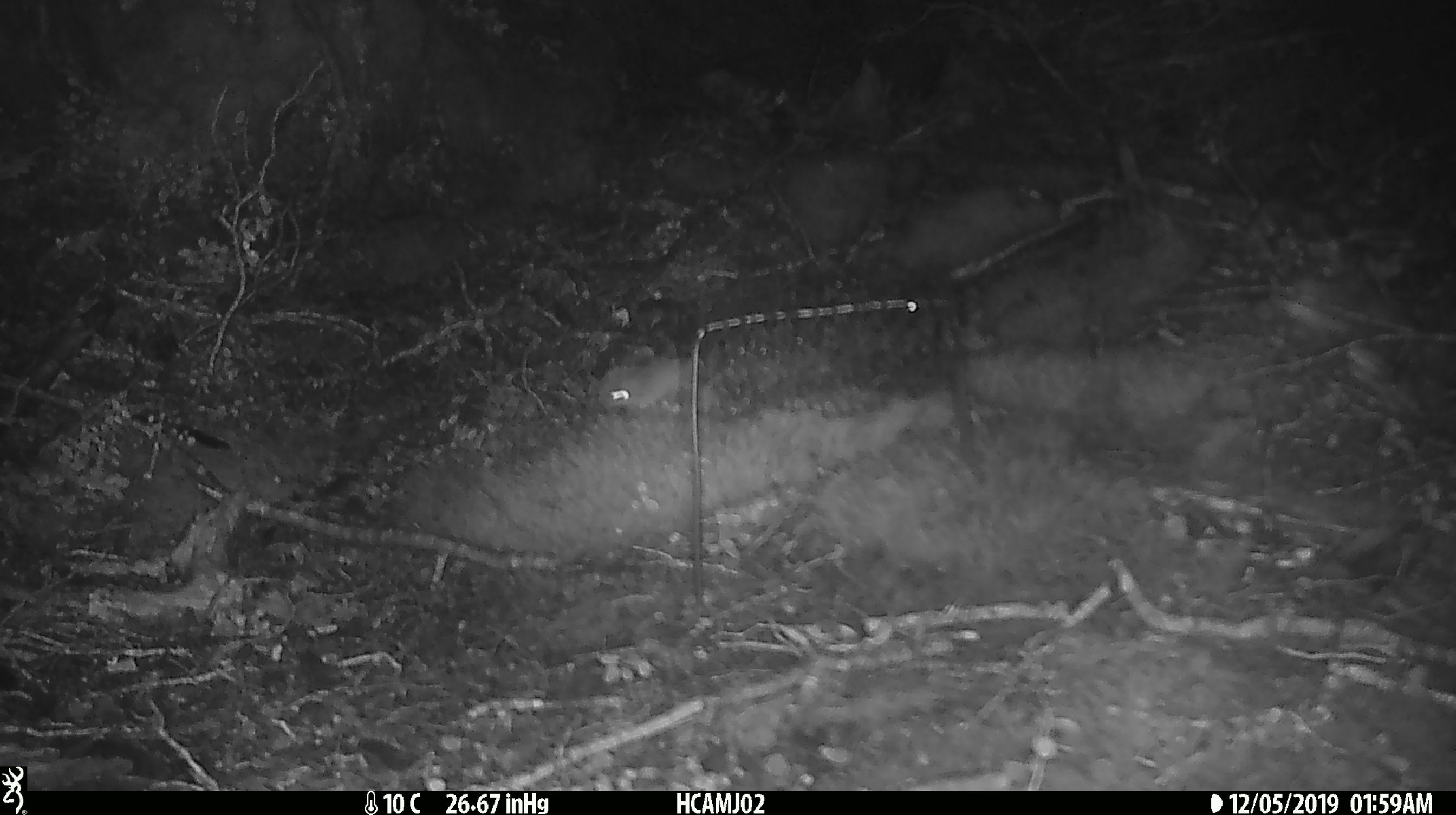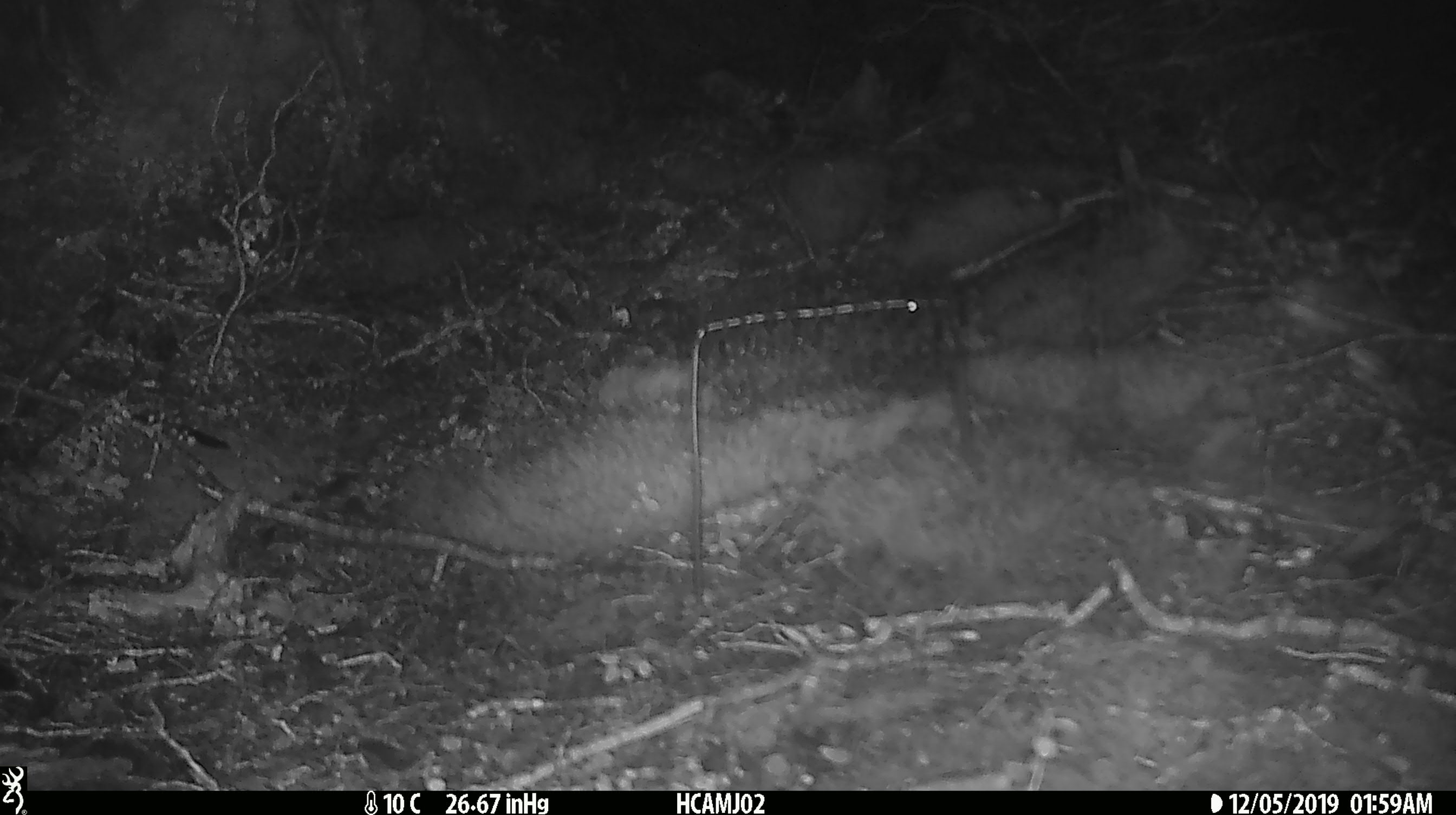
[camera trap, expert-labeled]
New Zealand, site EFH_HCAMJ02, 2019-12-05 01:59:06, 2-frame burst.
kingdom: Animalia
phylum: Chordata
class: Mammalia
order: Rodentia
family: Muridae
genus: Mus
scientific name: Mus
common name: mouse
Mouse (Mus).